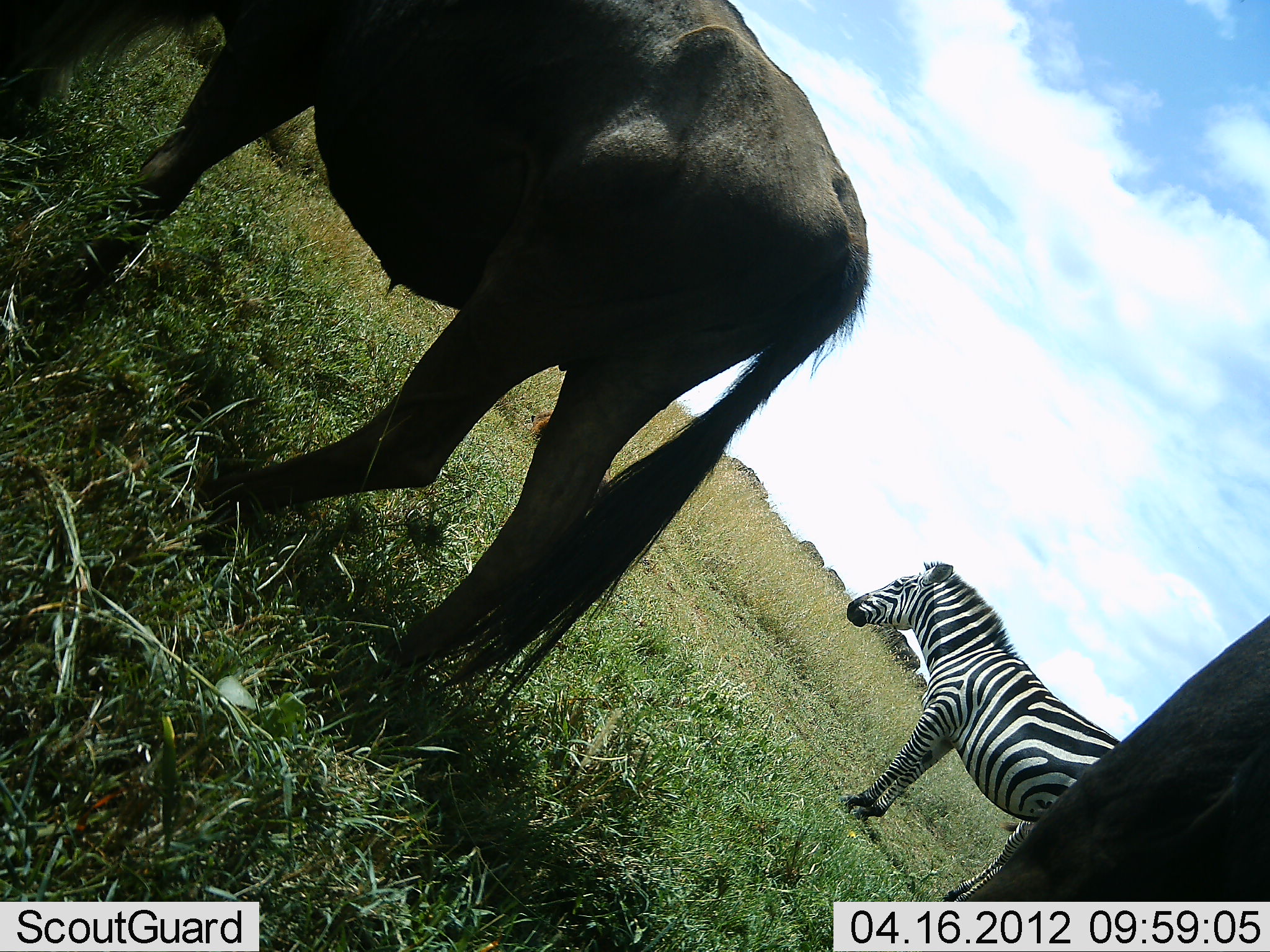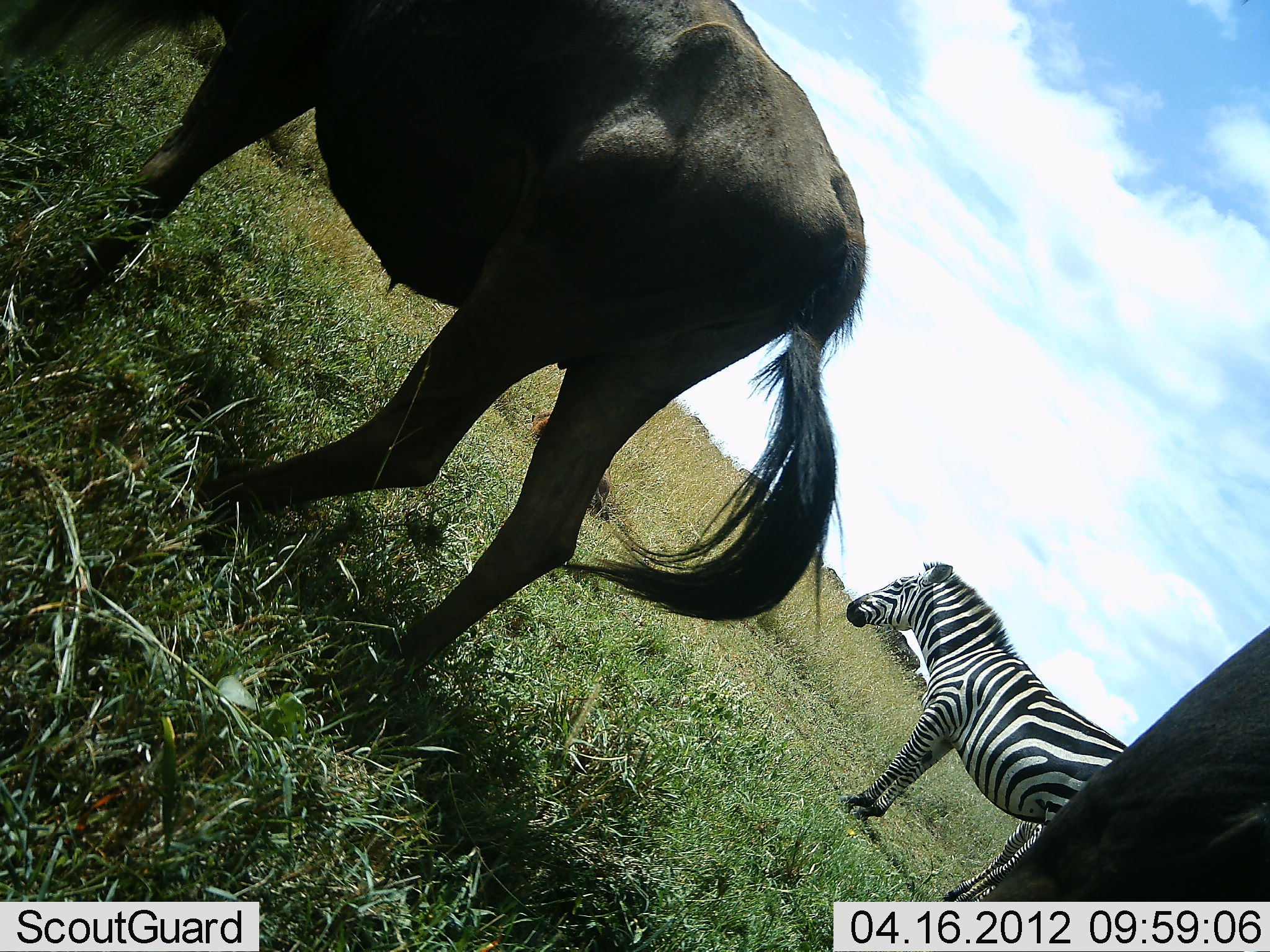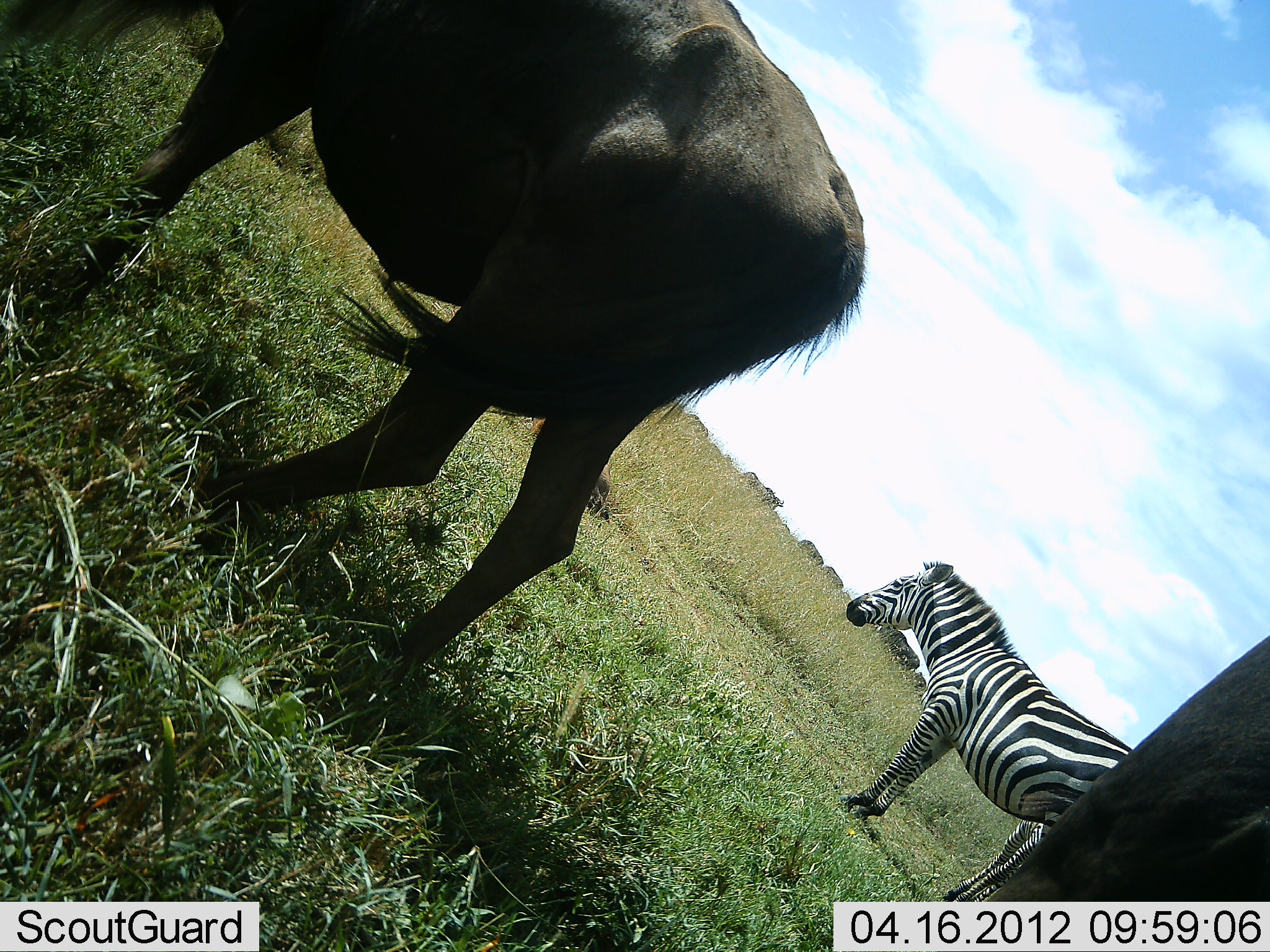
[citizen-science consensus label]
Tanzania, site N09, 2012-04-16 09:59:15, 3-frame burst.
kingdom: Animalia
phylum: Chordata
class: Mammalia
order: Artiodactyla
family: Bovidae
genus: Connochaetes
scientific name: Connochaetes taurinus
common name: blue wildebeest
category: wildebeest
Wildebeest (blue wildebeest) (Connochaetes taurinus), count 2. Behavior (volunteer vote fractions): standing 100%, resting 5%, moving 9%, interacting 0%. Young present (vote fraction): 5%. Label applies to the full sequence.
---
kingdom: Animalia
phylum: Chordata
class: Mammalia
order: Perissodactyla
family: Equidae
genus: Equus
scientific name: Equus quagga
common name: plains zebra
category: zebra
Zebra (plains zebra) (Equus quagga), count 1. Behavior (volunteer vote fractions): standing 100%, resting 0%, moving 0%, interacting 4%. Young present (vote fraction): 0%. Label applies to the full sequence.